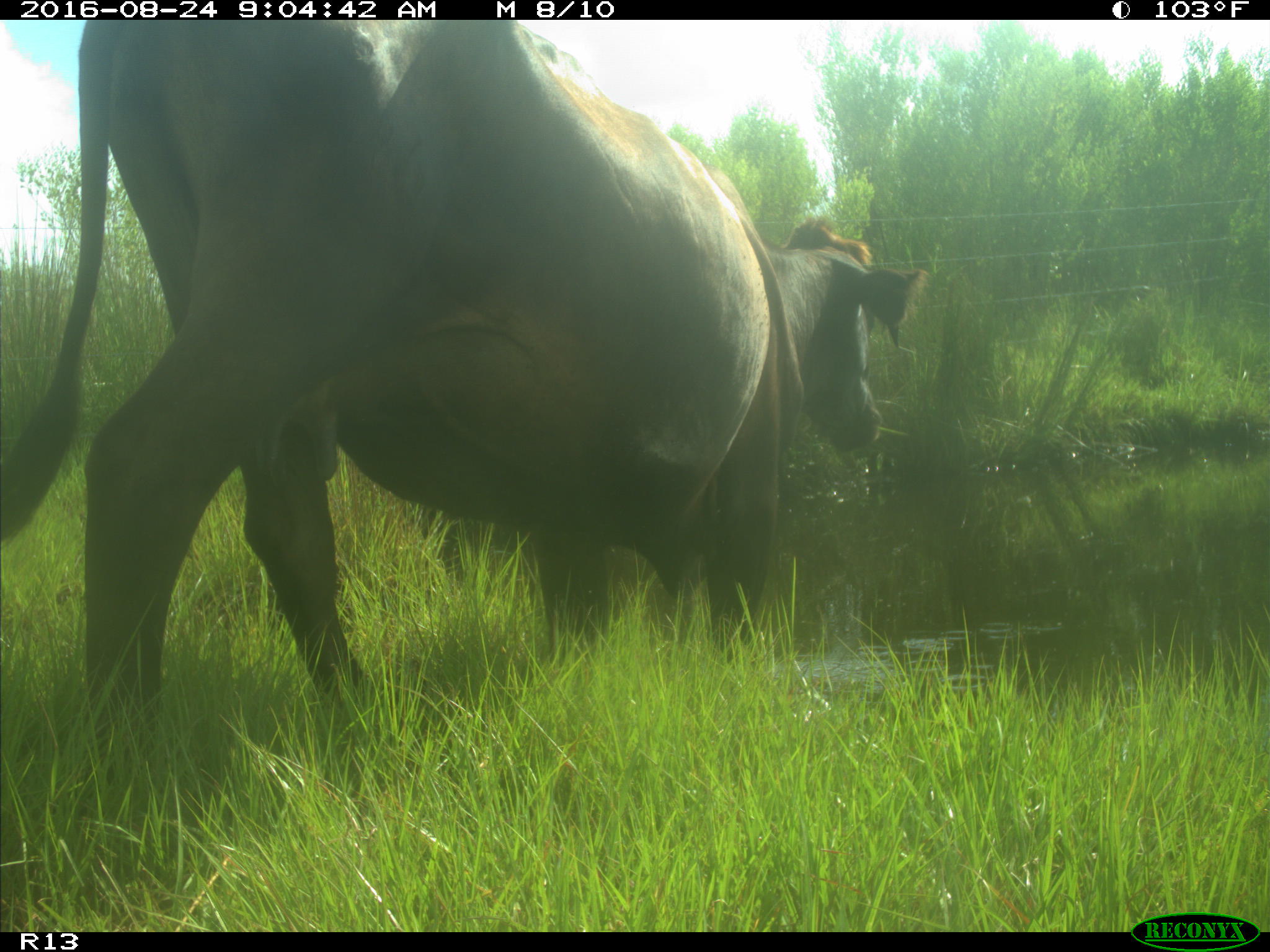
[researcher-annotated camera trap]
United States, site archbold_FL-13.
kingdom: Animalia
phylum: Chordata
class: Mammalia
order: Artiodactyla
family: Bovidae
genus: Bos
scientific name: Bos taurus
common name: domestic cow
Bos taurus (domestic cow).